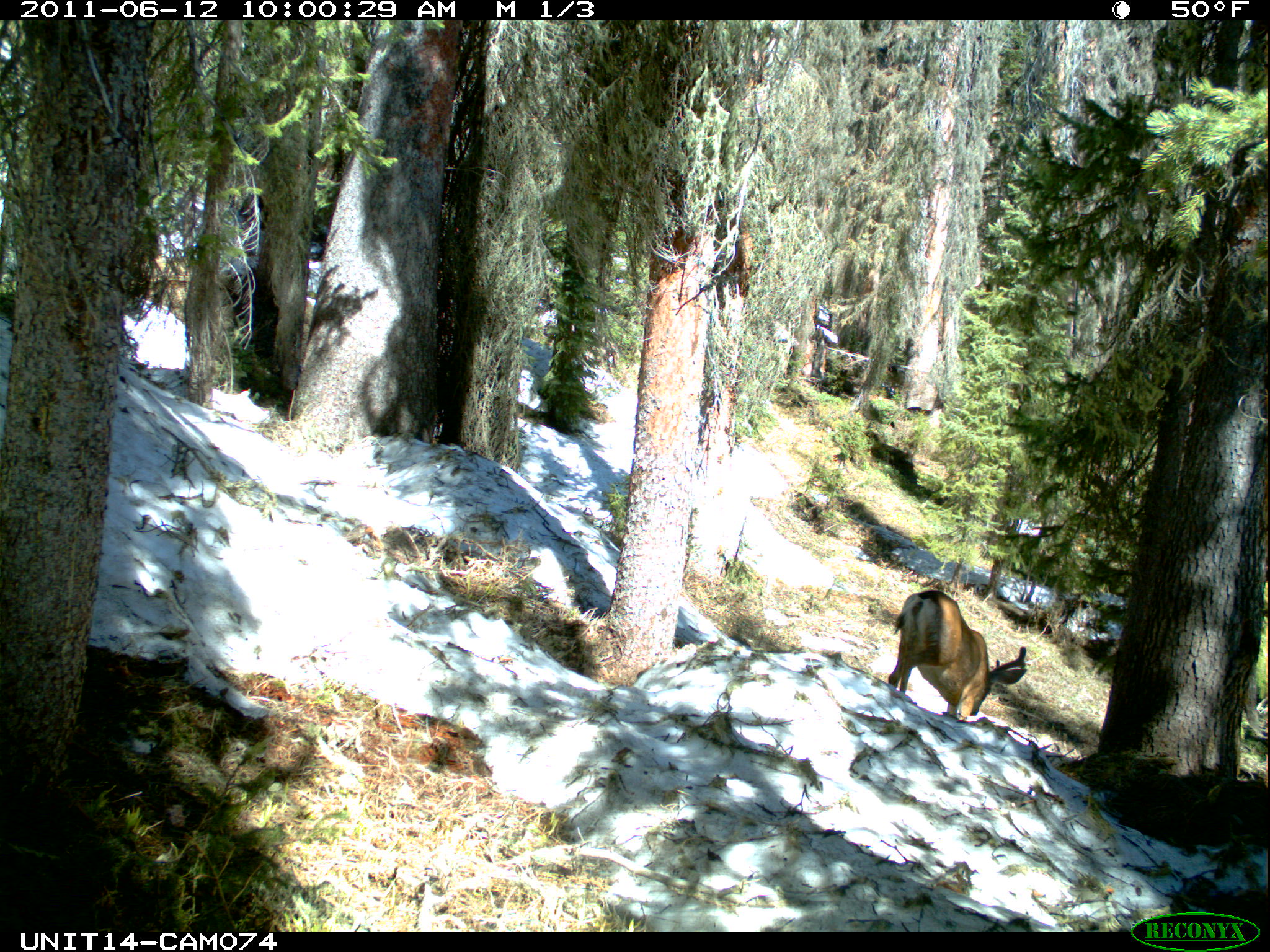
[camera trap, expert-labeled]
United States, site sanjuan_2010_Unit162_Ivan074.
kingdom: Animalia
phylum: Chordata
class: Mammalia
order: Artiodactyla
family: Cervidae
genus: Odocoileus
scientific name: Odocoileus hemionus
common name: mule deer